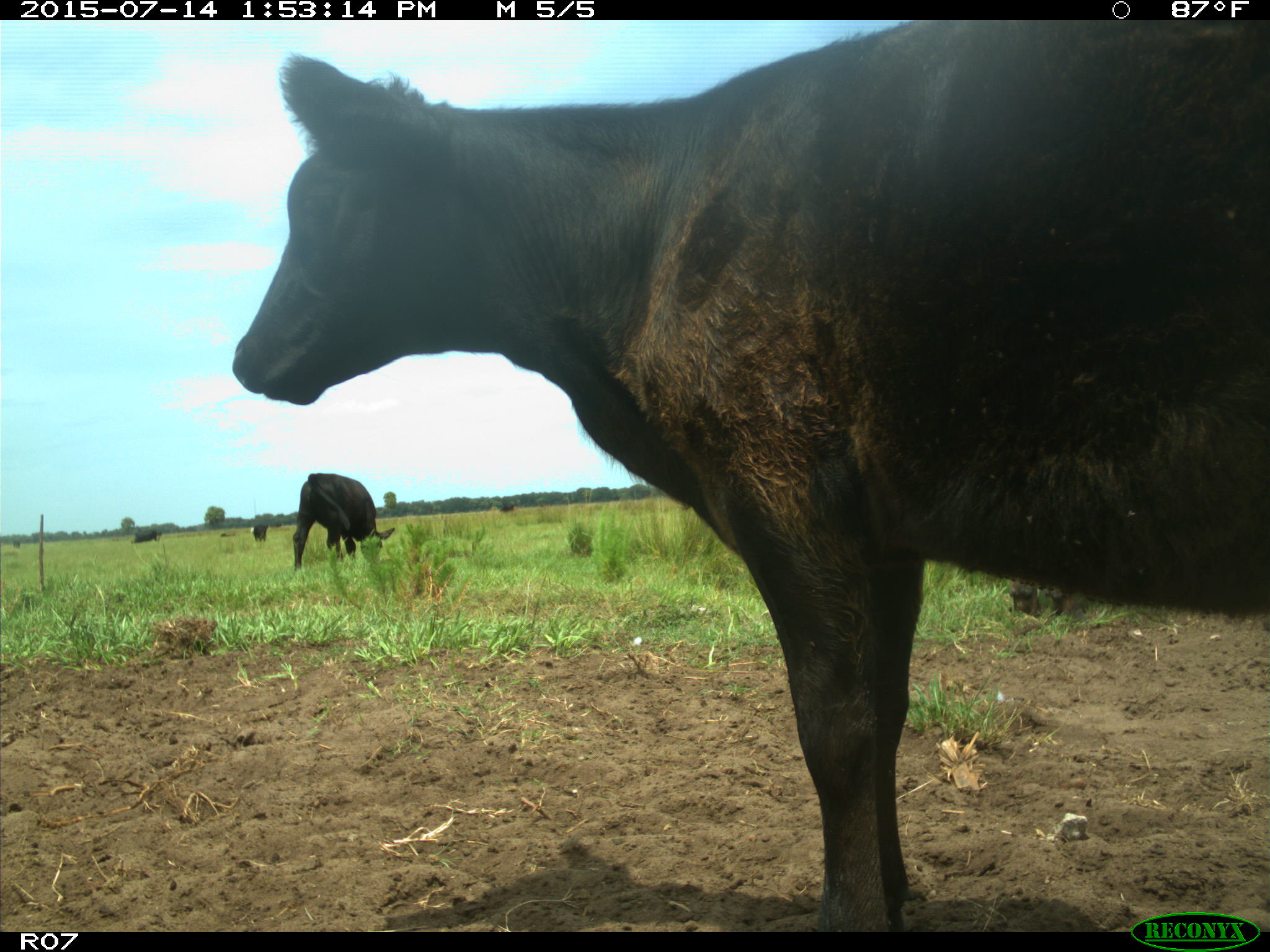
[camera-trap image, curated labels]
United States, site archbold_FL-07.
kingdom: Animalia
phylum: Chordata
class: Mammalia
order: Artiodactyla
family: Bovidae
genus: Bos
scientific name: Bos taurus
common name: domestic cow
Bos taurus (domestic cow).